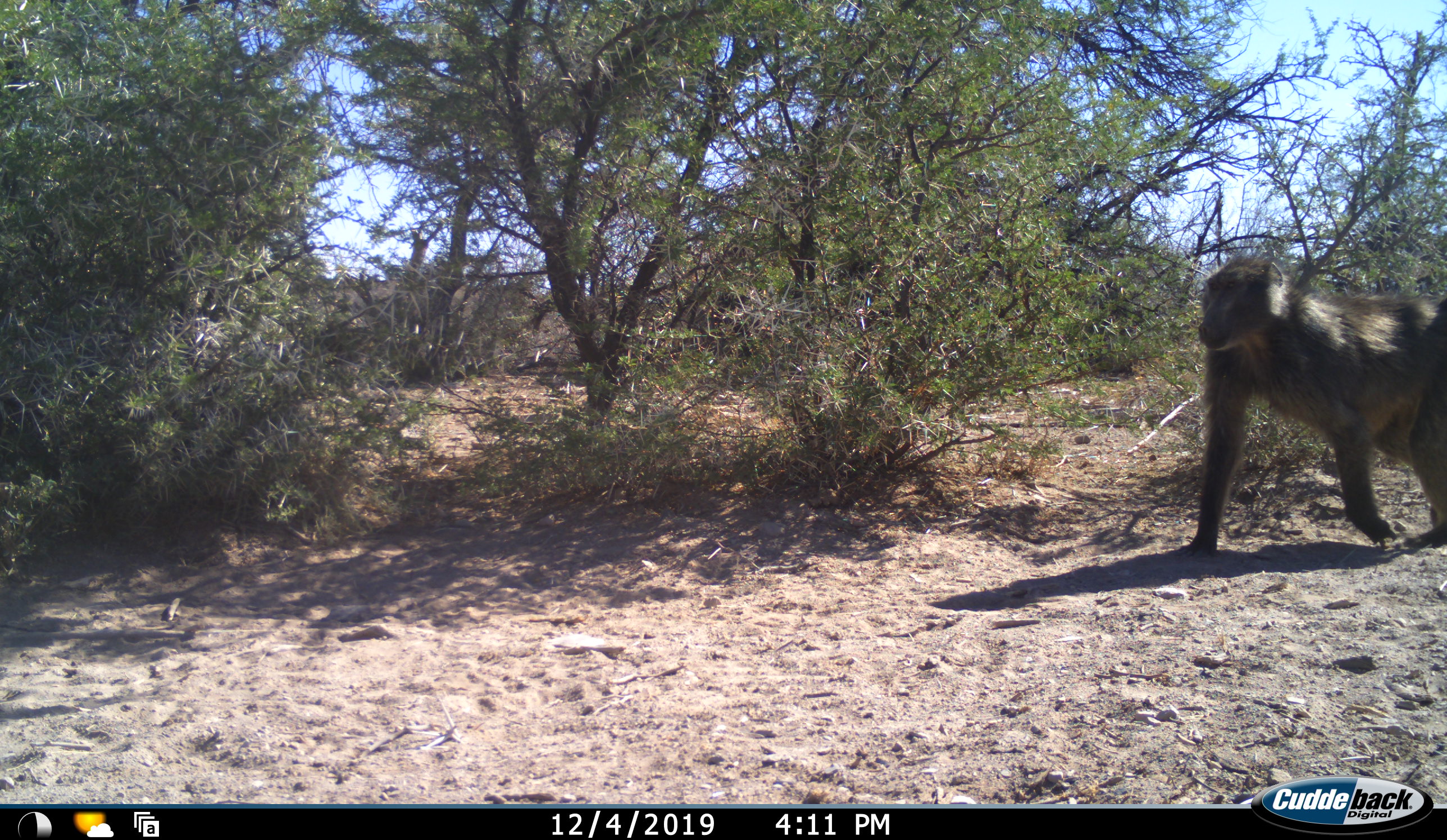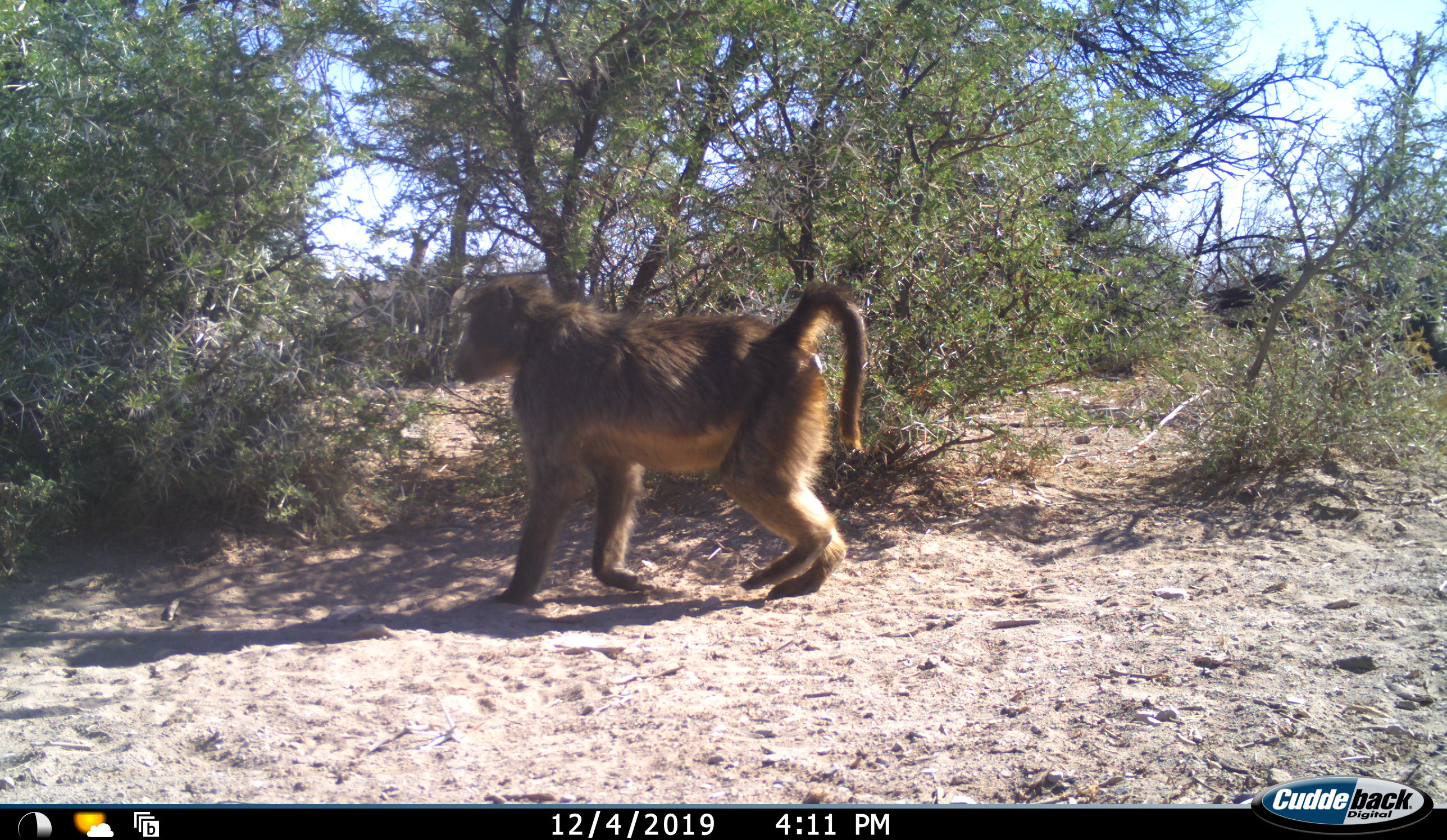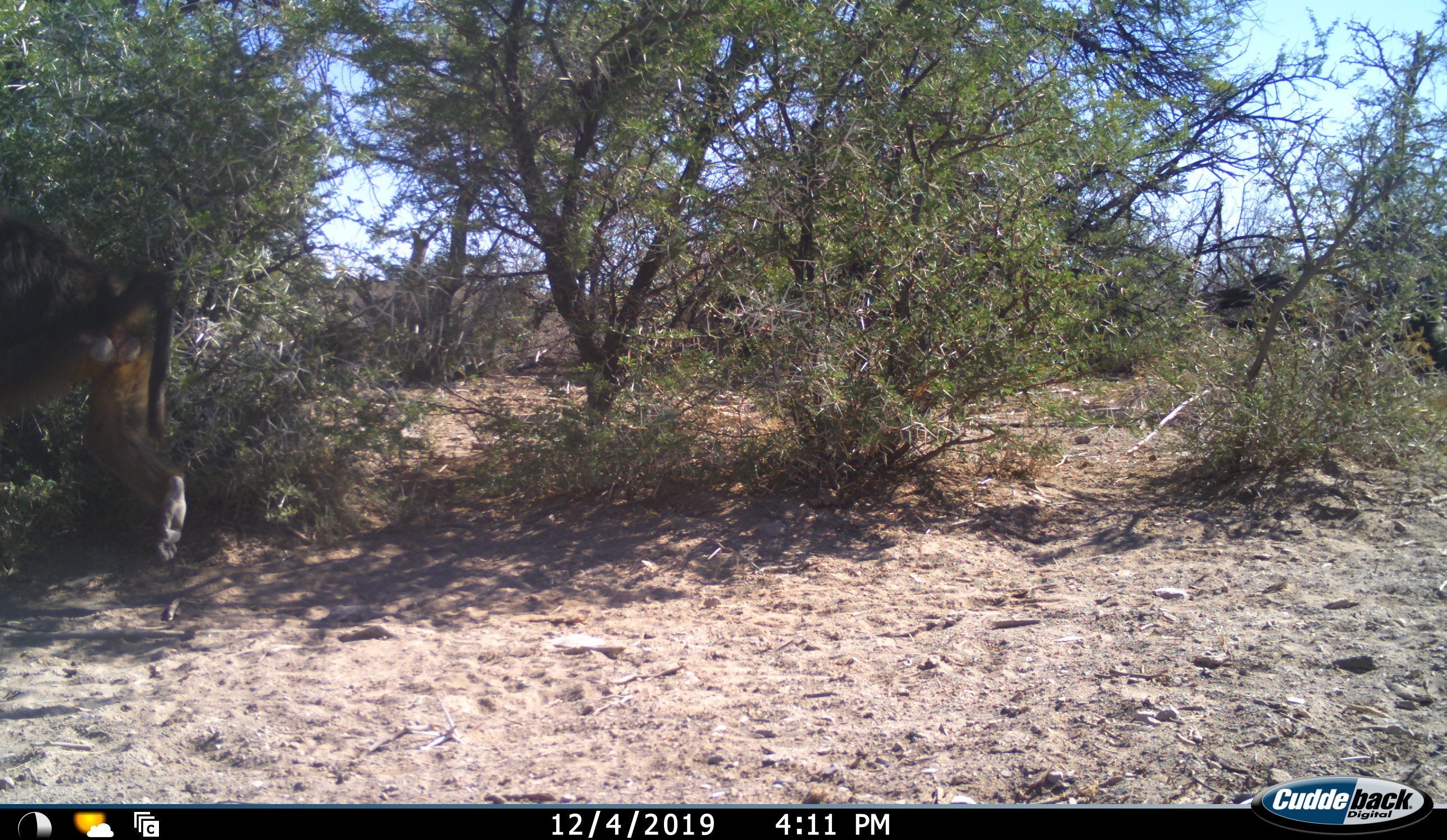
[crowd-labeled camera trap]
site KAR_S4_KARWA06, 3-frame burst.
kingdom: Animalia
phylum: Chordata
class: Mammalia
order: Primates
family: Cercopithecidae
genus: Papio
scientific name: Papio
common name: baboon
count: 1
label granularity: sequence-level